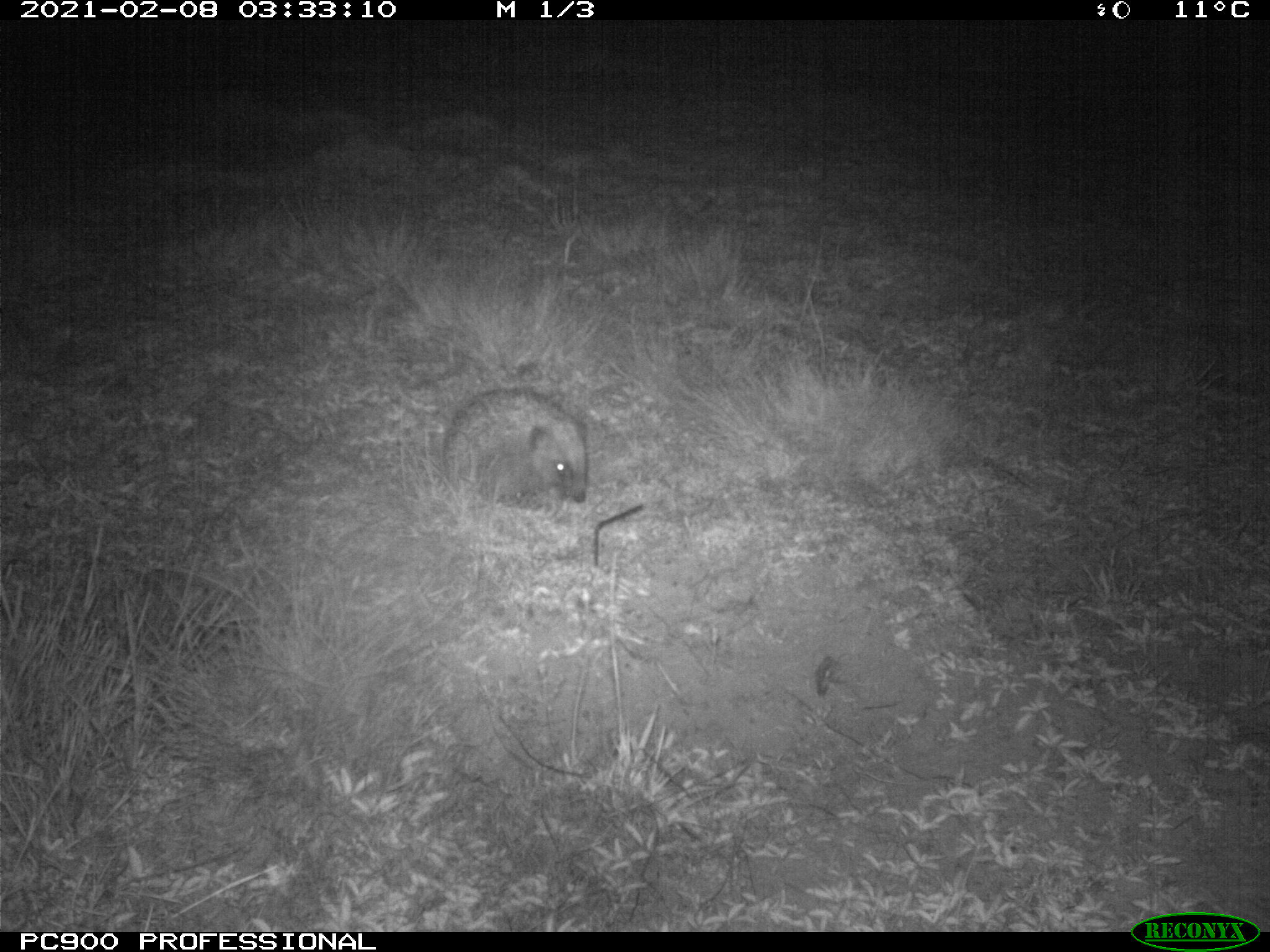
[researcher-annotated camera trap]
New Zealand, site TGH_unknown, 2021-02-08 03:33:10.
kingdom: Animalia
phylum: Chordata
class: Mammalia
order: Eulipotyphla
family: Erinaceidae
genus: Erinaceus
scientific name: Erinaceus europaeus europaeus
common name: european hedgehog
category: hedgehog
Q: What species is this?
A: Hedgehog (european hedgehog) (Erinaceus europaeus europaeus).